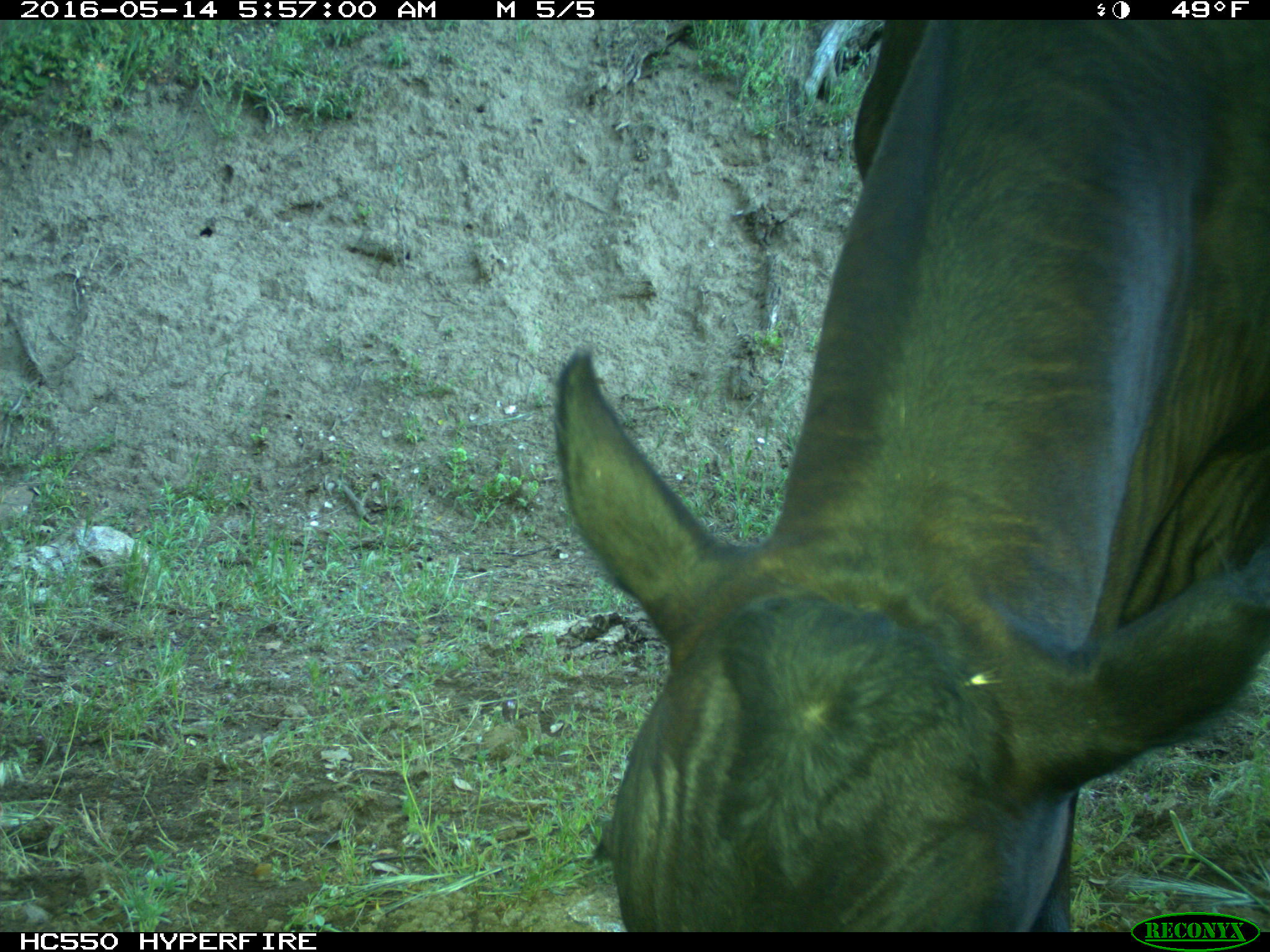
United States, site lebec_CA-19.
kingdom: Animalia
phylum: Chordata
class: Mammalia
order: Artiodactyla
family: Bovidae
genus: Bos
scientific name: Bos taurus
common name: domestic cow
Bos taurus (domestic cow).